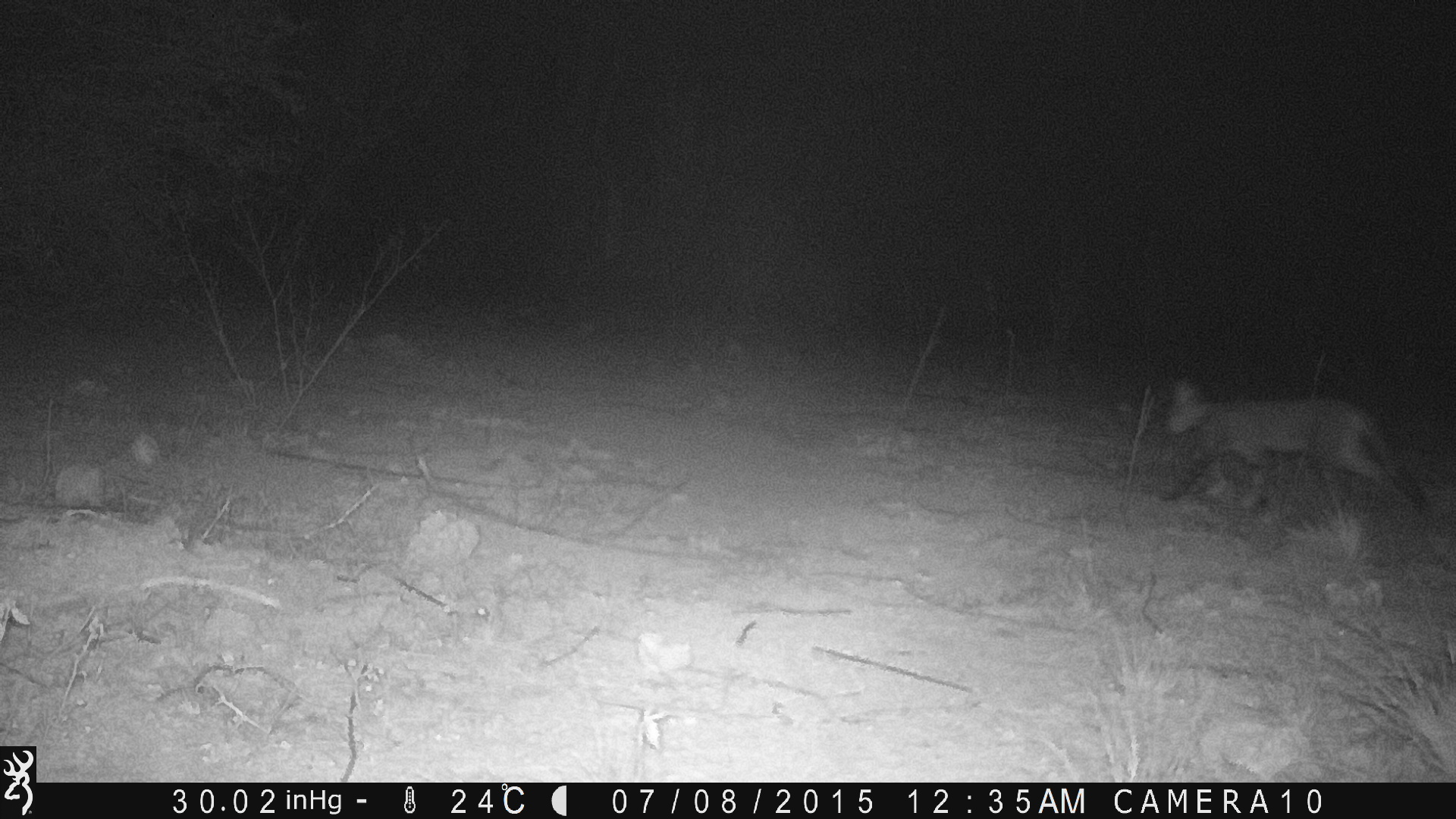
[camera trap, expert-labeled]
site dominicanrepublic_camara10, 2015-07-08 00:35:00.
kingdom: Animalia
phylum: Chordata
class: Mammalia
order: Carnivora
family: Felidae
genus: Felis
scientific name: Felis catus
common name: cat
Cat (Felis catus).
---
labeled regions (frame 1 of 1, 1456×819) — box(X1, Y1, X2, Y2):
cat: box(1157, 378, 1431, 525)